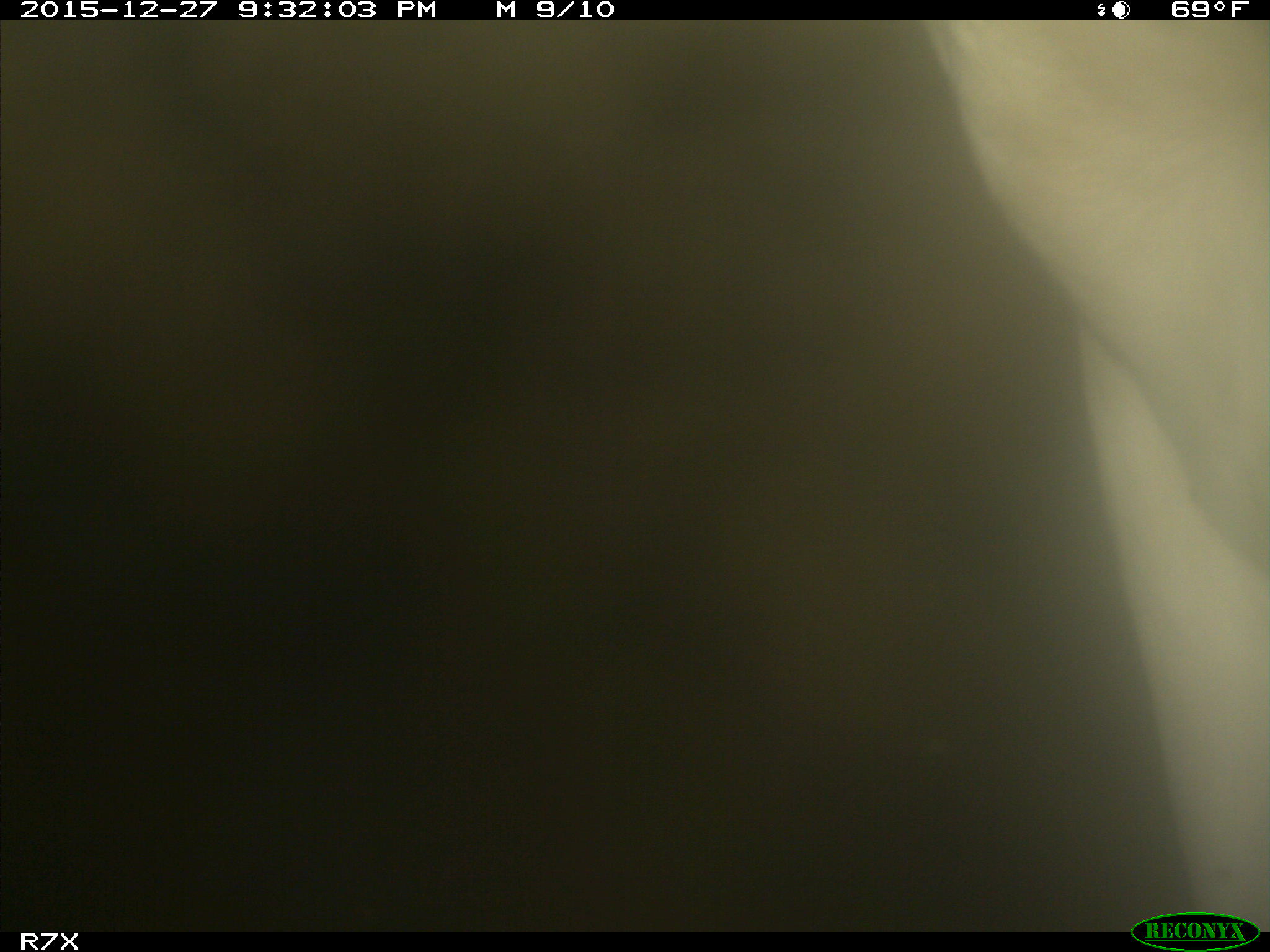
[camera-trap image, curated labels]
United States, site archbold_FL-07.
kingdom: Animalia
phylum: Chordata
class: Mammalia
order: Artiodactyla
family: Bovidae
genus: Bos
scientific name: Bos taurus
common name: domestic cow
Bos taurus (domestic cow).